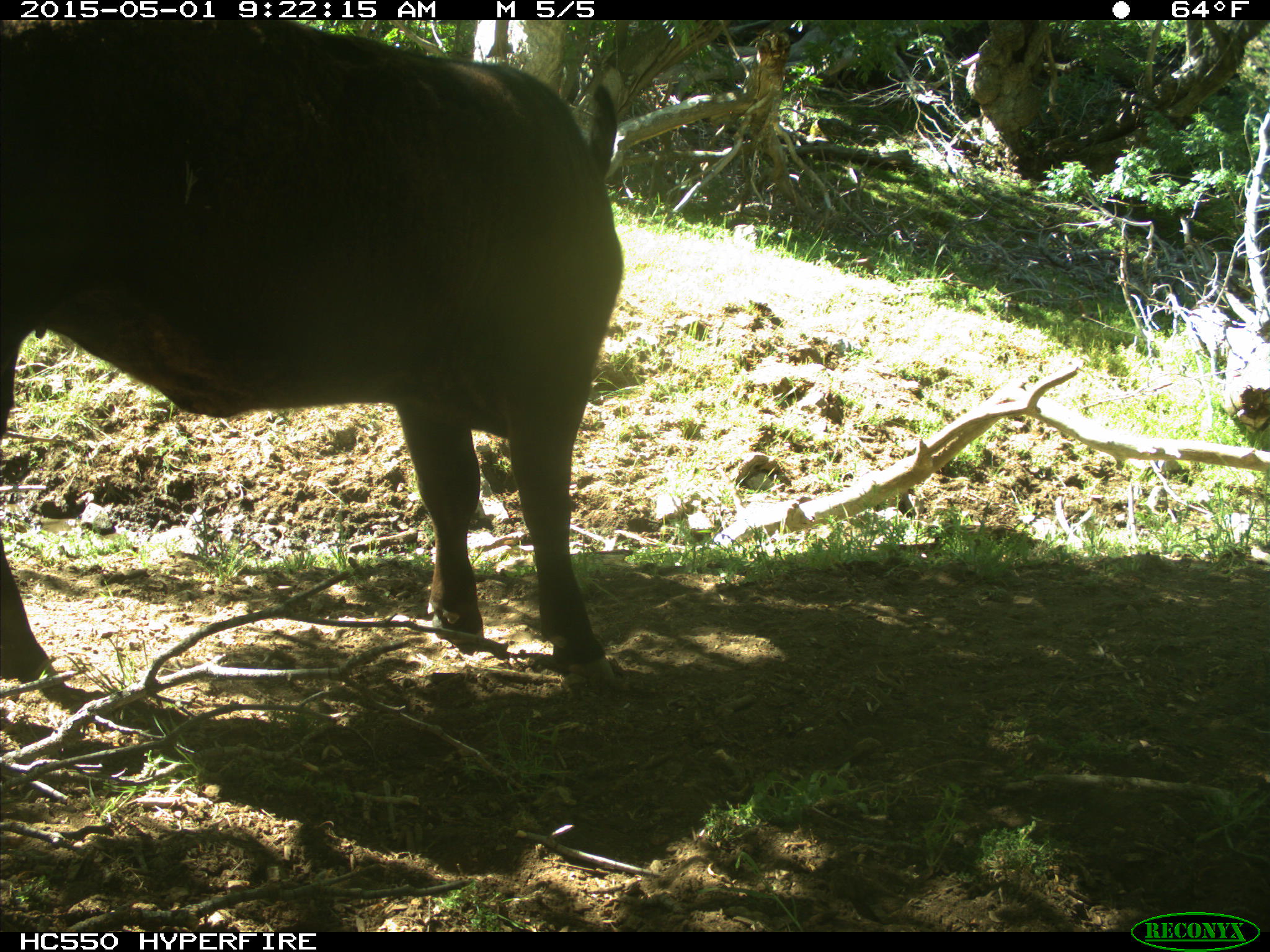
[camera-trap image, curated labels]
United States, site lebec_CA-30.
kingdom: Animalia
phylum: Chordata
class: Mammalia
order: Artiodactyla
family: Bovidae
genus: Bos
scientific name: Bos taurus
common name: domestic cow